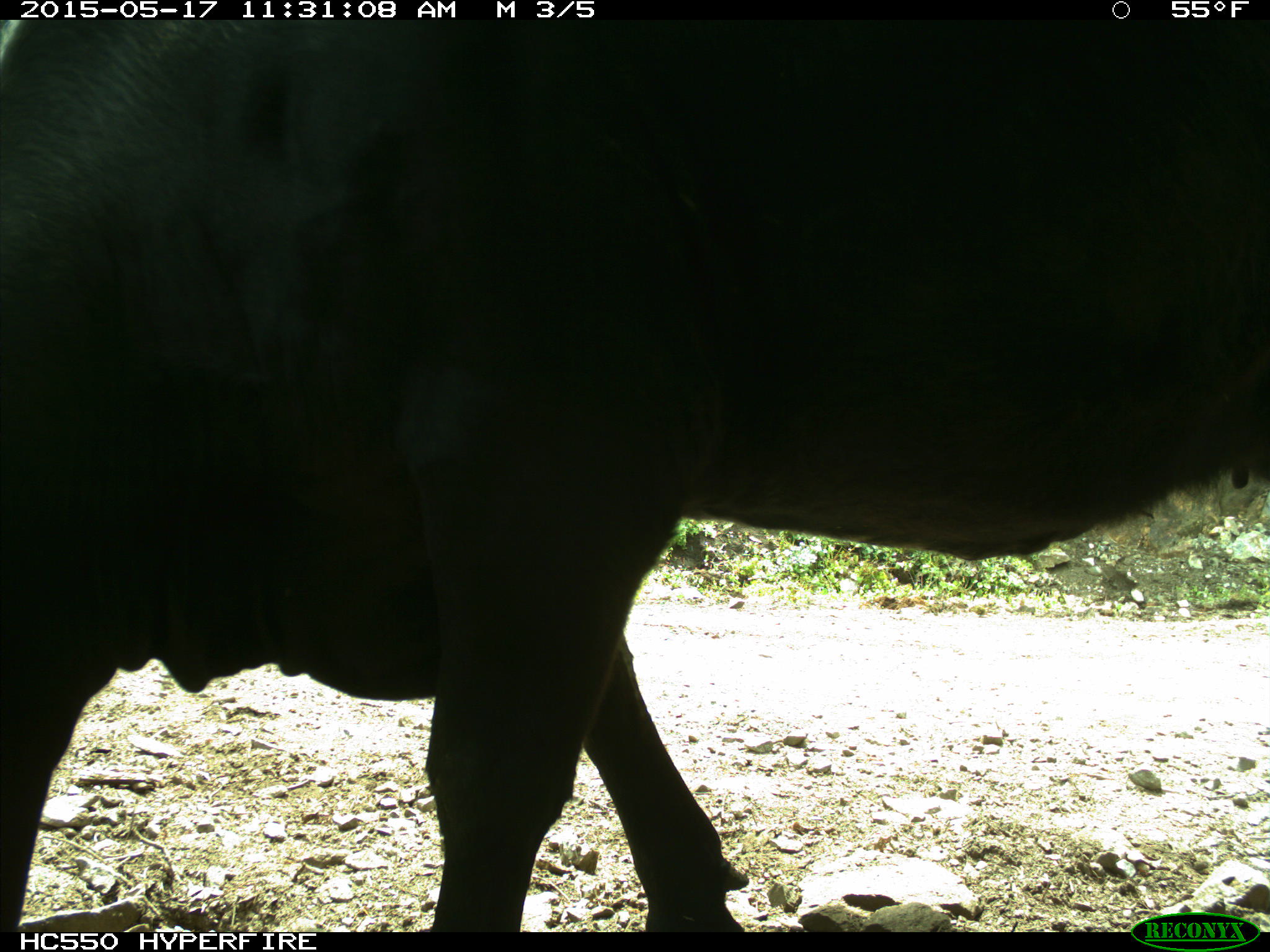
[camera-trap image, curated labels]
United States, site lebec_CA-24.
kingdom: Animalia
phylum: Chordata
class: Mammalia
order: Artiodactyla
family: Bovidae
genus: Bos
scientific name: Bos taurus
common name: domestic cow